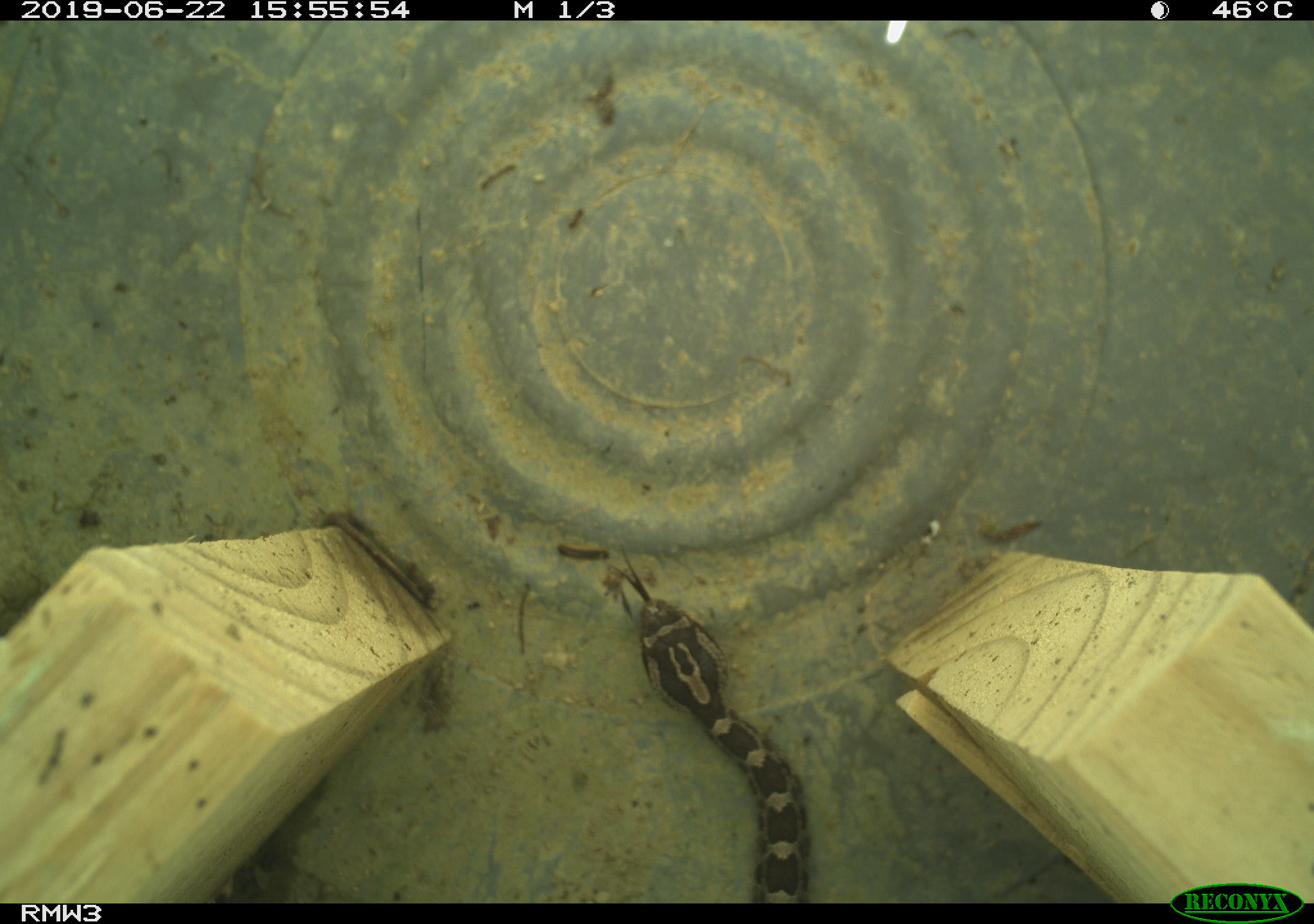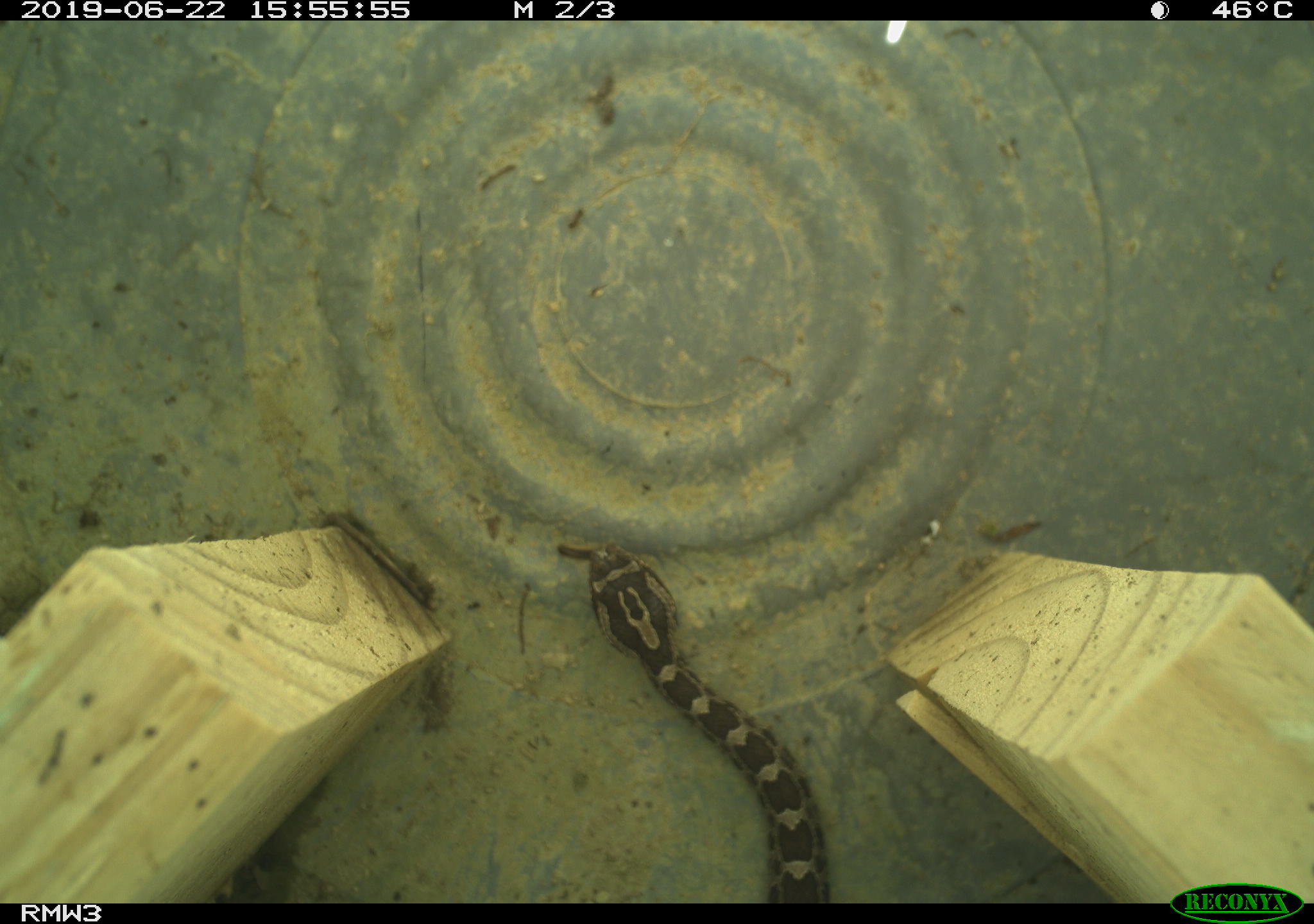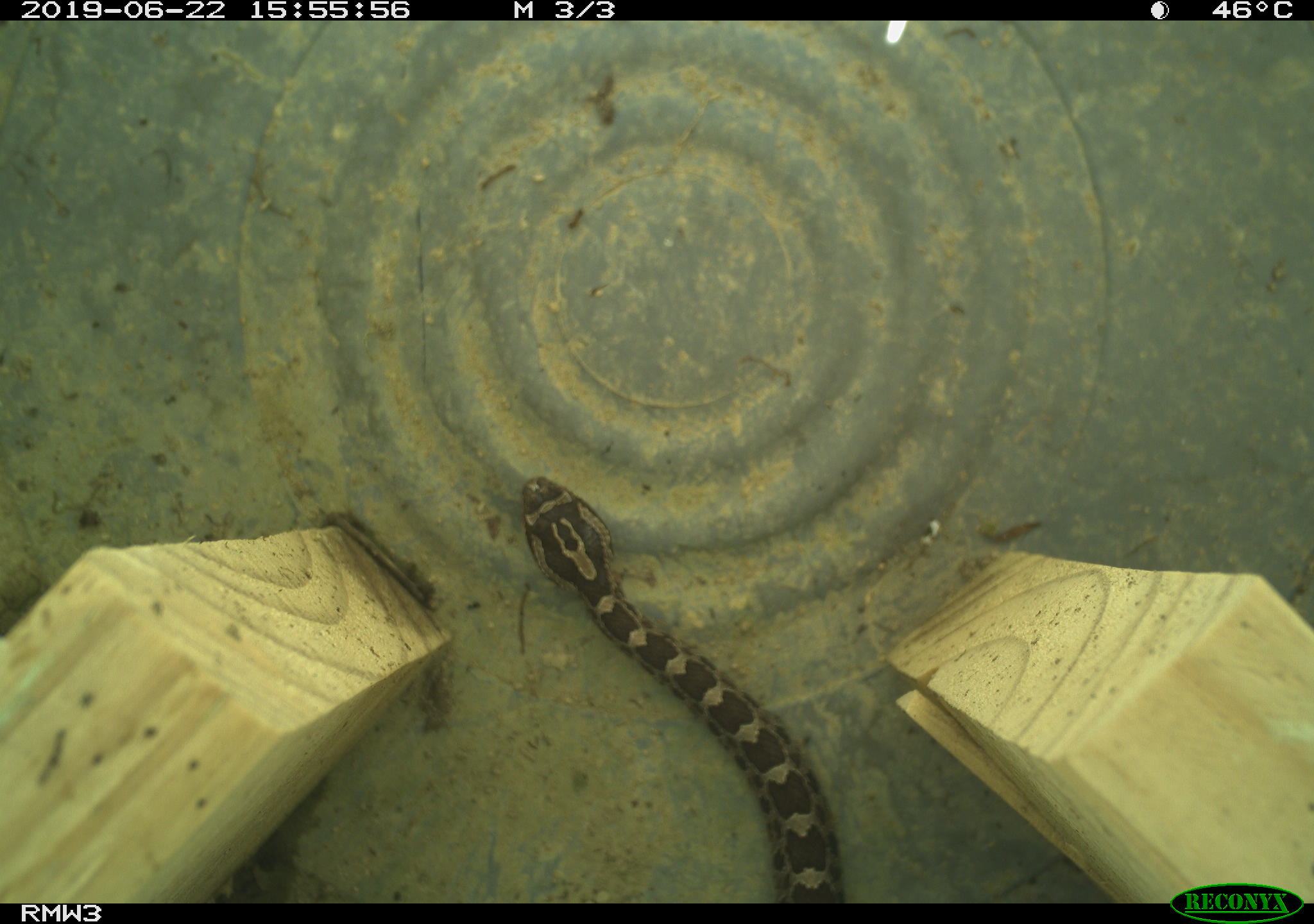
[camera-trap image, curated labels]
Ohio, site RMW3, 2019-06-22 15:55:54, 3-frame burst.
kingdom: Animalia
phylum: Chordata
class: Reptilia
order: Squamata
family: Viperidae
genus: Sistrurus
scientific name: Sistrurus catenatus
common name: eastern massasauga